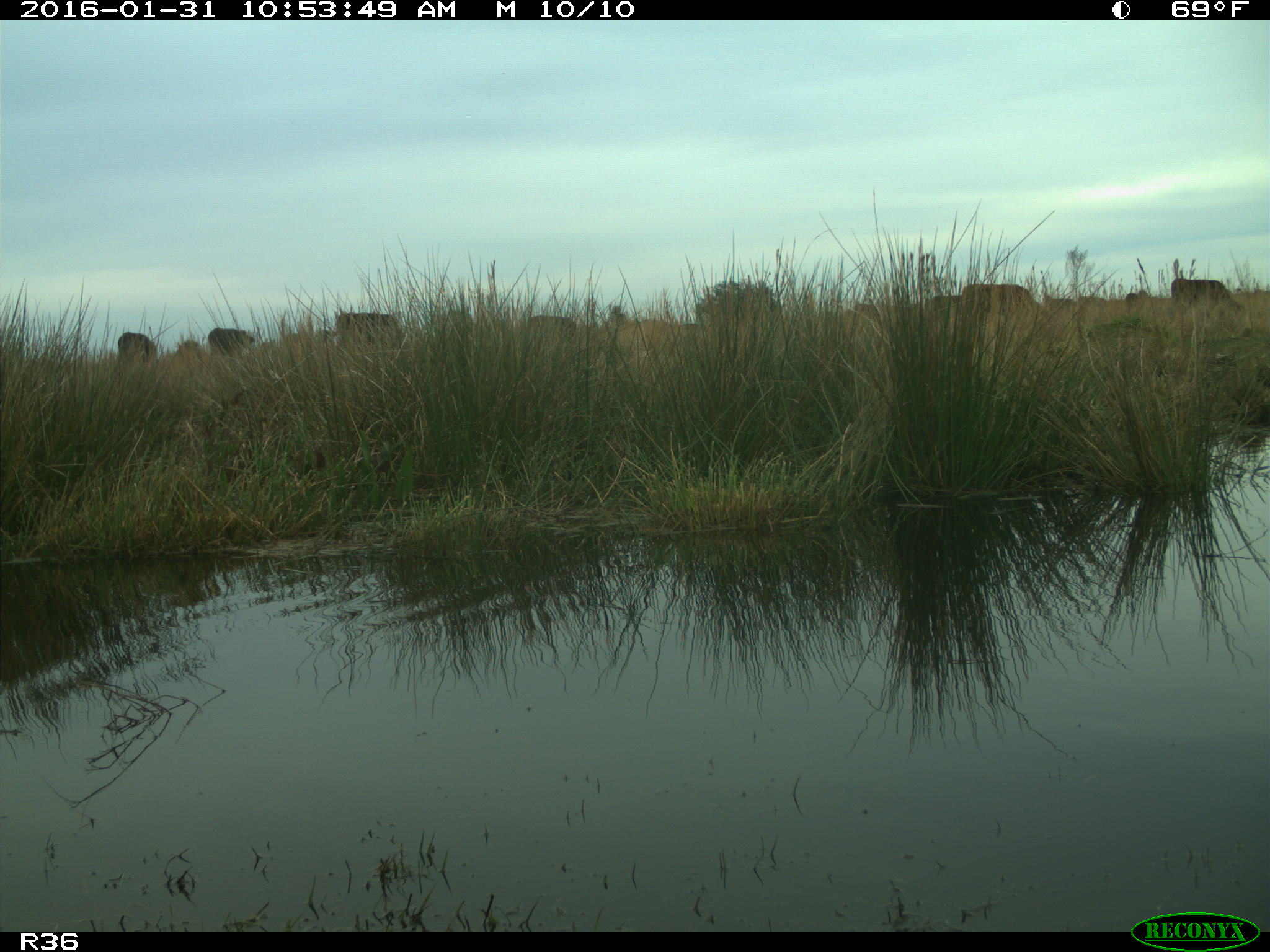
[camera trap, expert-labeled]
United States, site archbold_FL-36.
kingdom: Animalia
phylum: Chordata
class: Mammalia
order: Artiodactyla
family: Bovidae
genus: Bos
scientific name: Bos taurus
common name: domestic cow